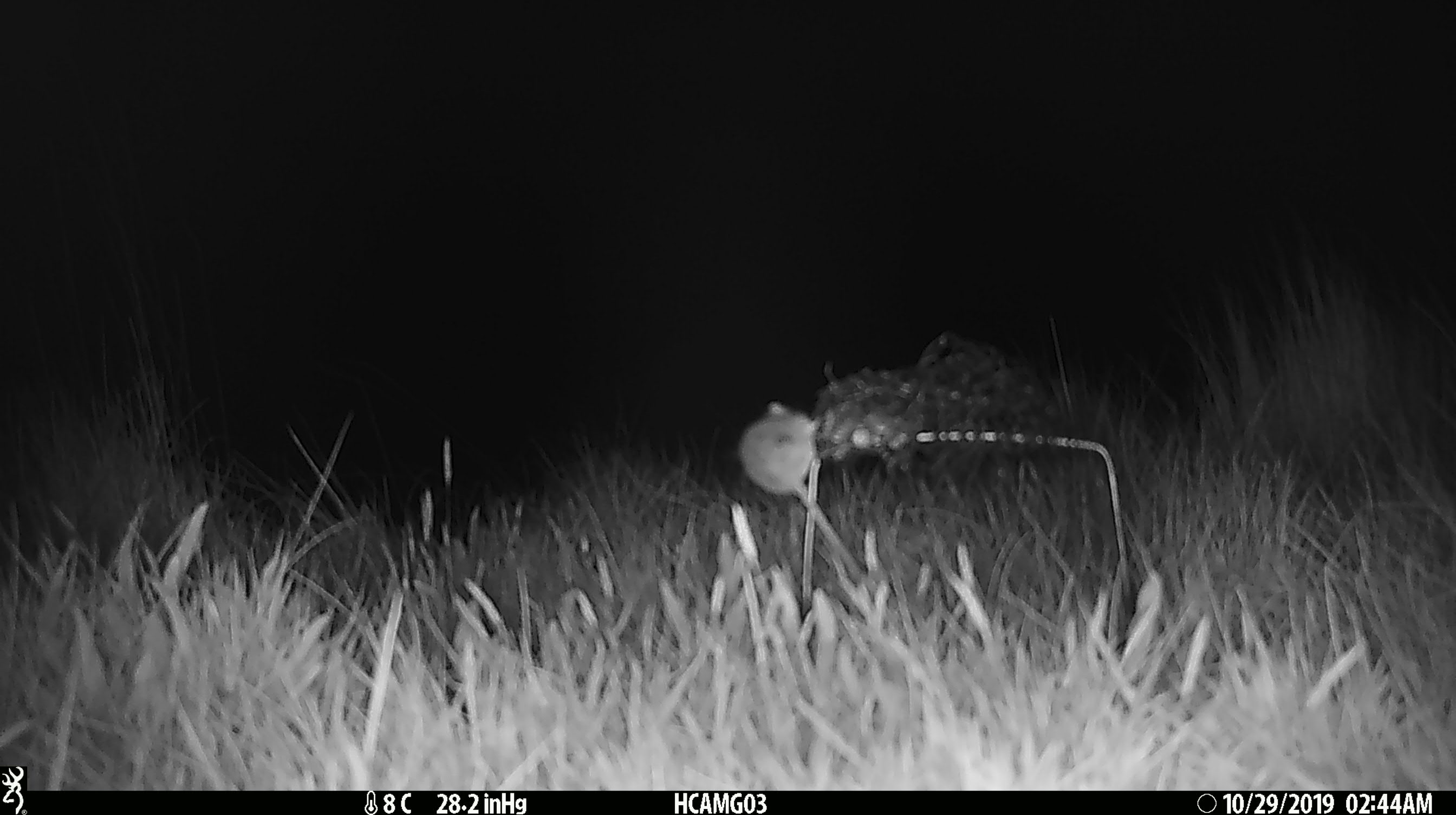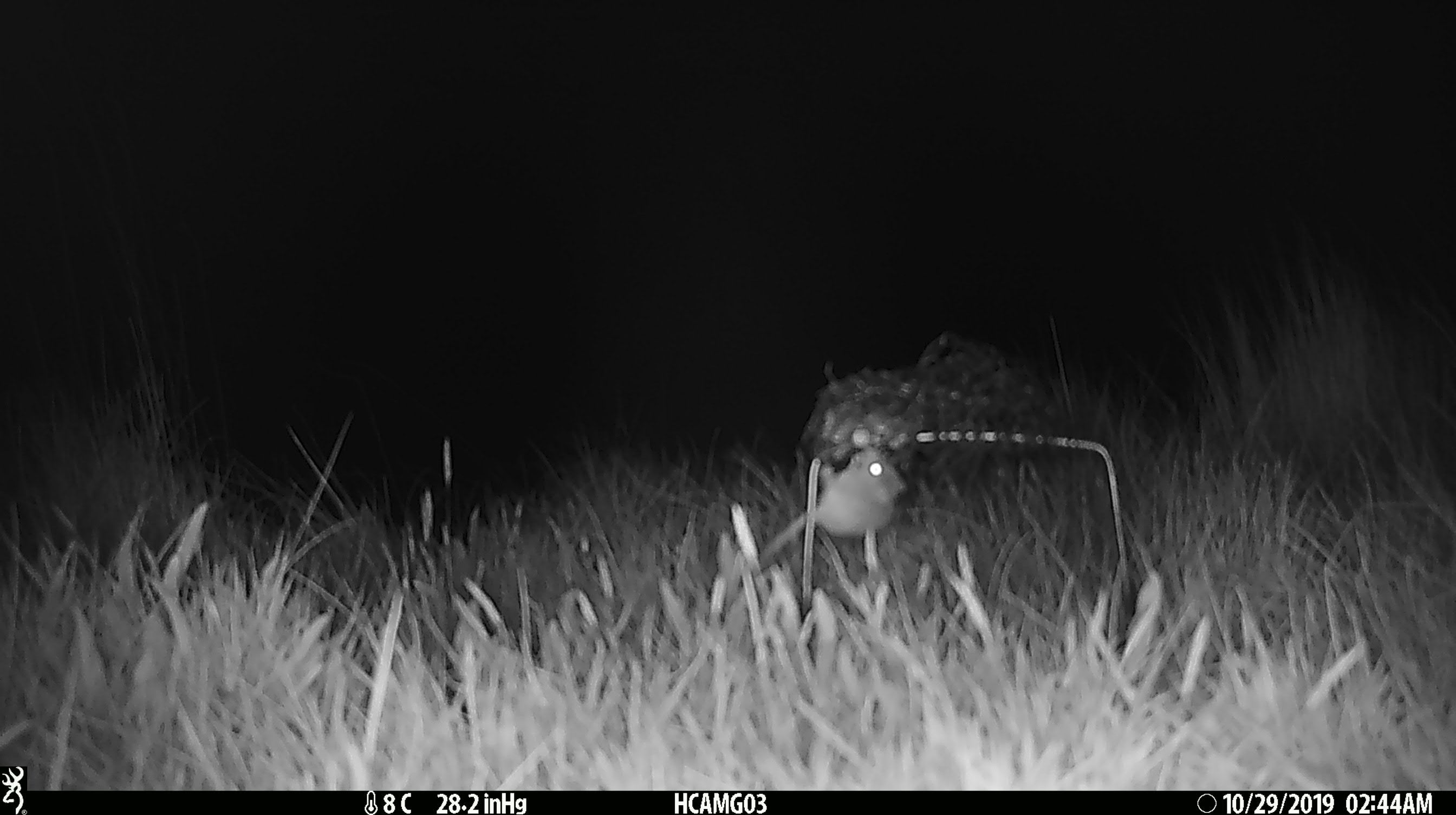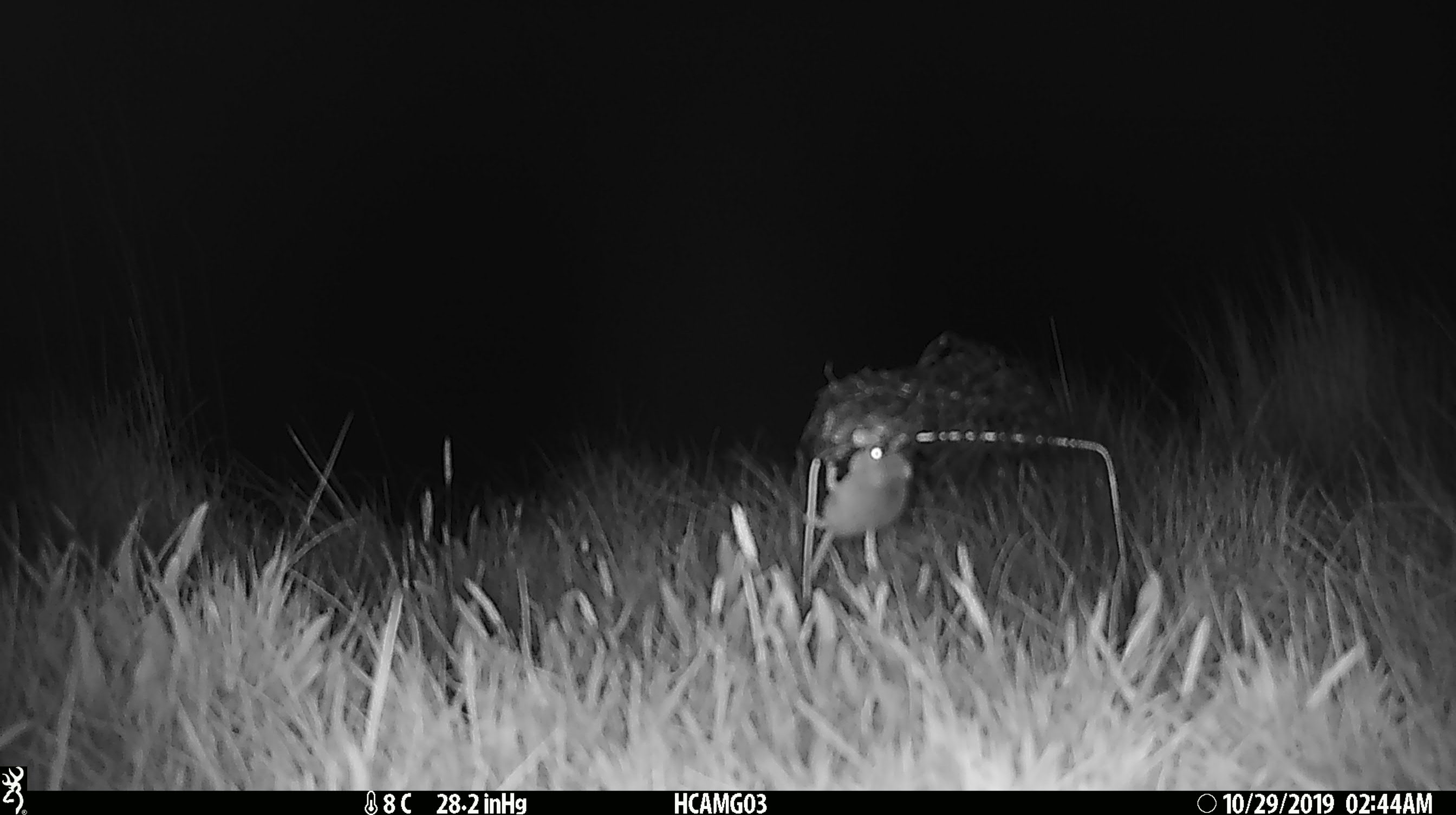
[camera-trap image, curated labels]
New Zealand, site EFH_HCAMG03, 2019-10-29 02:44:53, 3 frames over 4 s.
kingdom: Animalia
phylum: Chordata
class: Mammalia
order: Rodentia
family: Muridae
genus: Mus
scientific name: Mus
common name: mouse